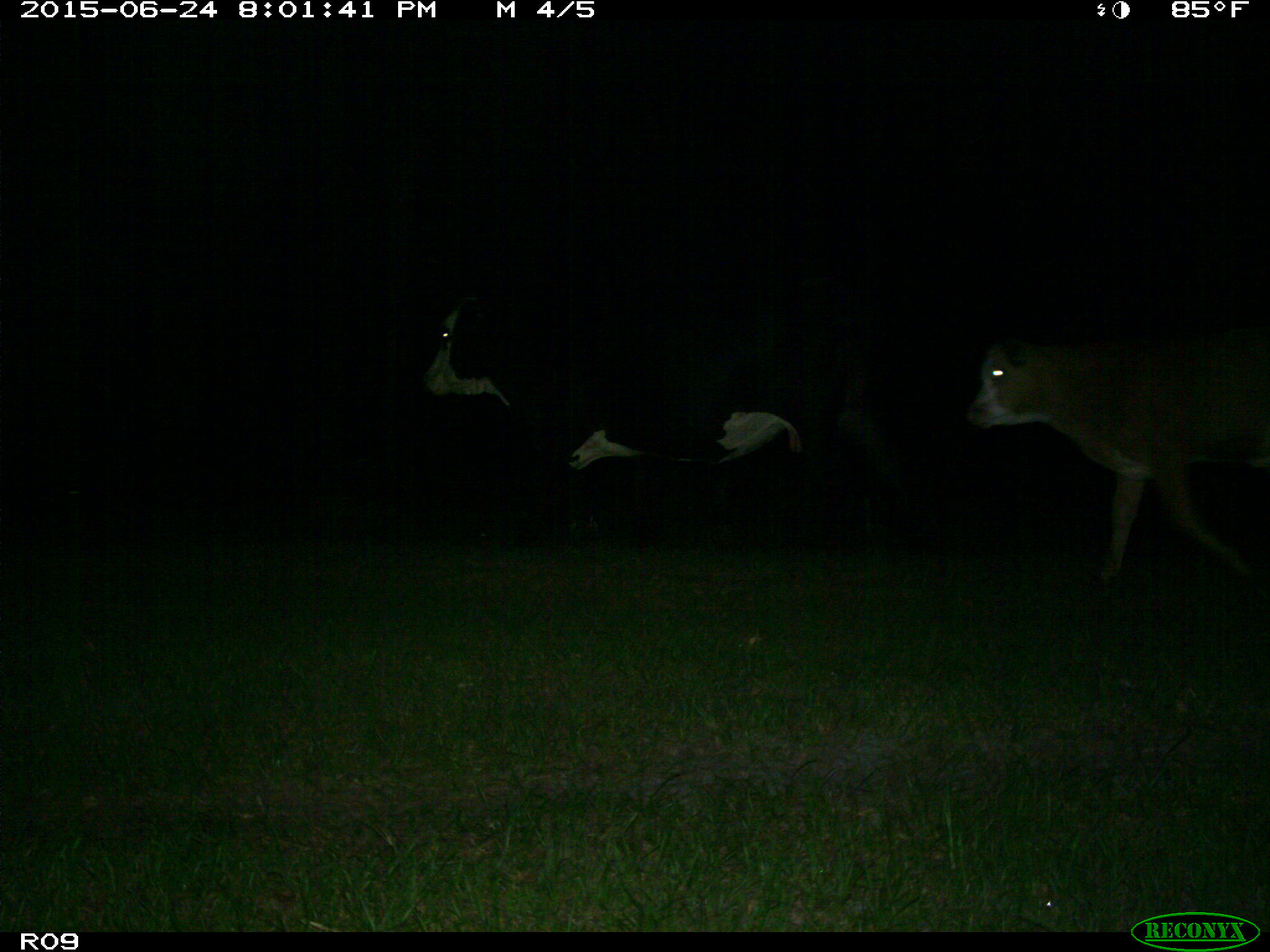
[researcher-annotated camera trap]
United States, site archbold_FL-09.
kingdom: Animalia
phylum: Chordata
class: Mammalia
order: Artiodactyla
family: Bovidae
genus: Bos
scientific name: Bos taurus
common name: domestic cow